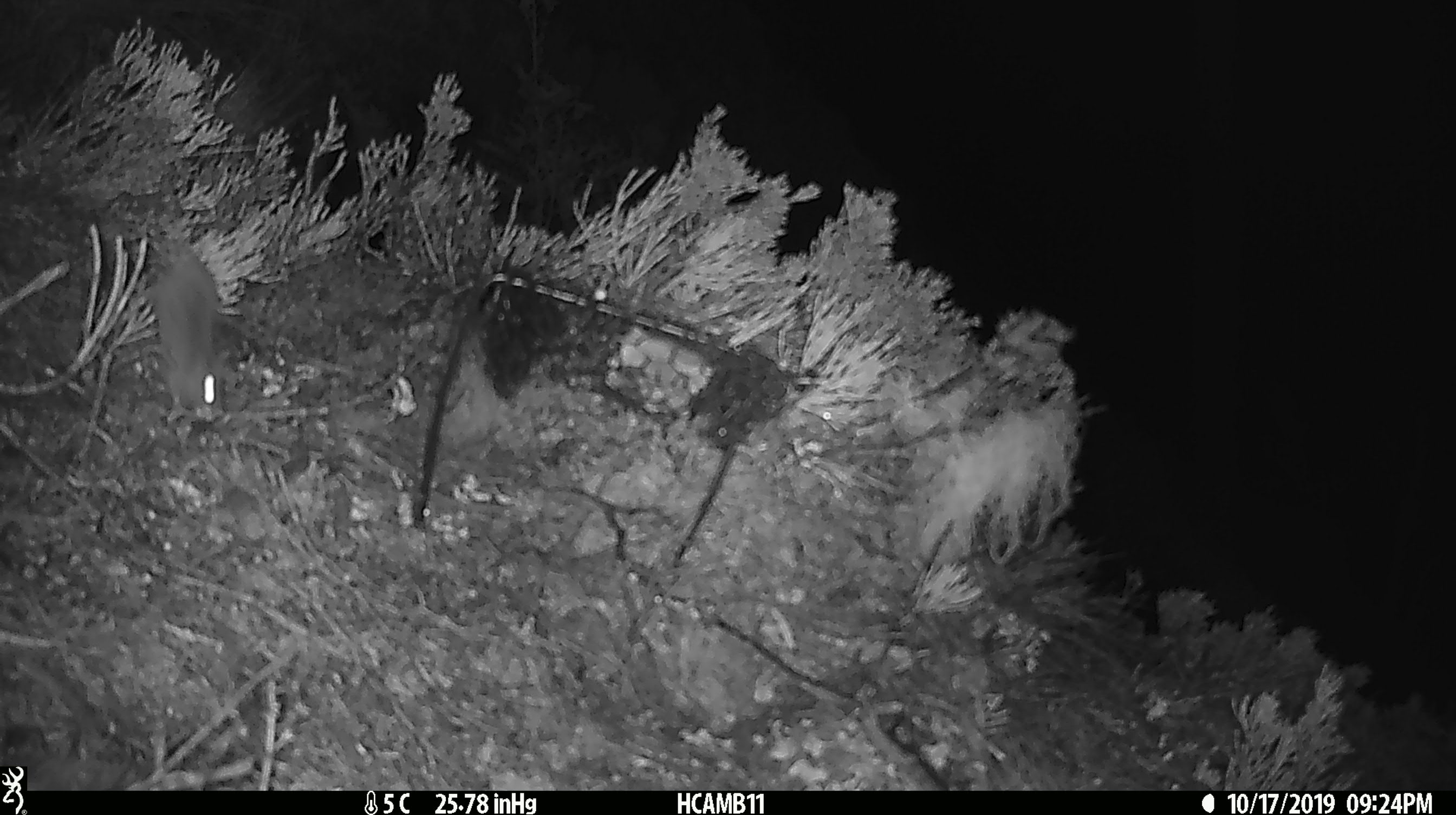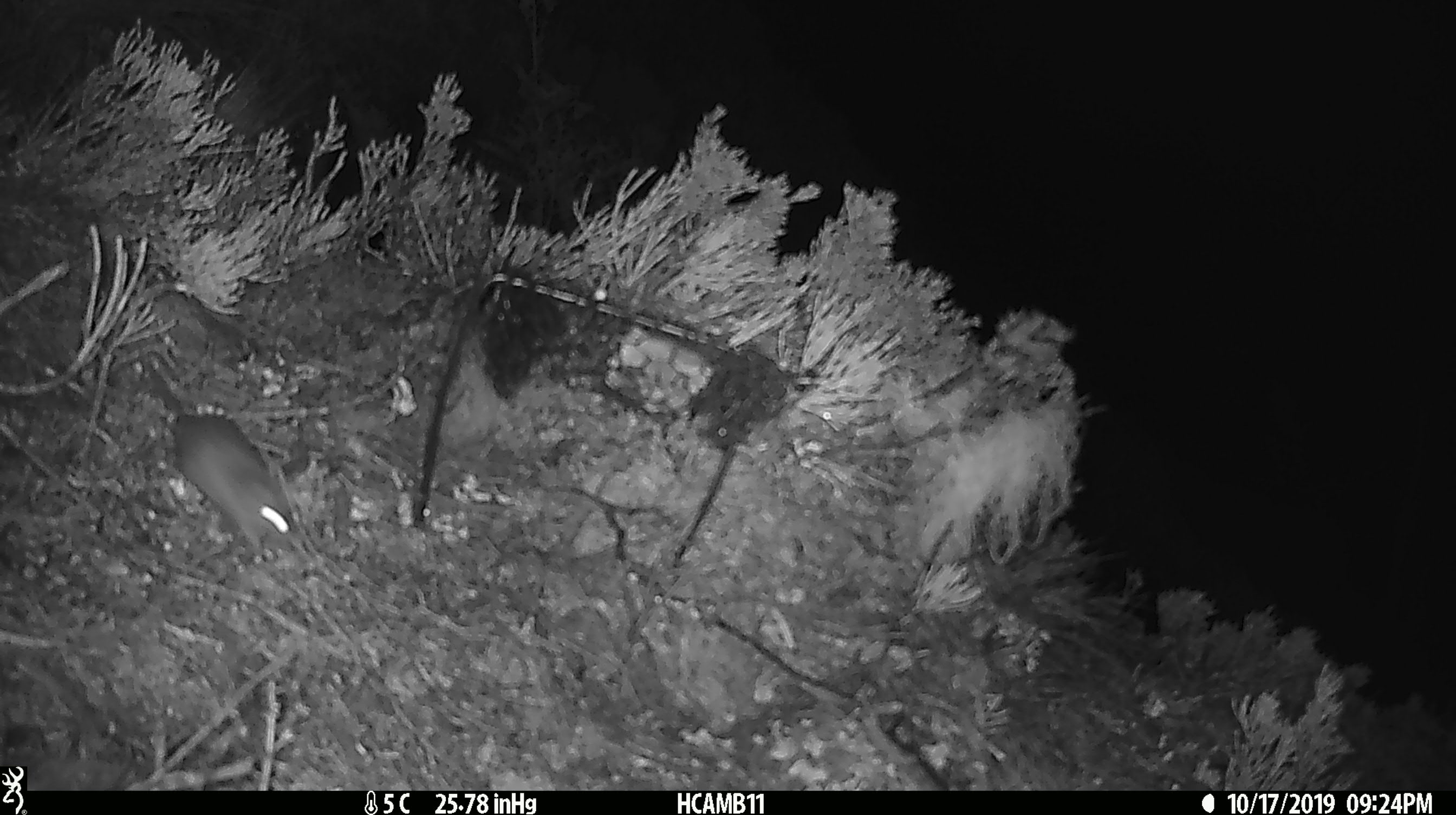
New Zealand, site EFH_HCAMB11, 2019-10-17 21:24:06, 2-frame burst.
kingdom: Animalia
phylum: Chordata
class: Mammalia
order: Rodentia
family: Muridae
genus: Mus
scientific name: Mus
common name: mouse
Mouse (Mus).